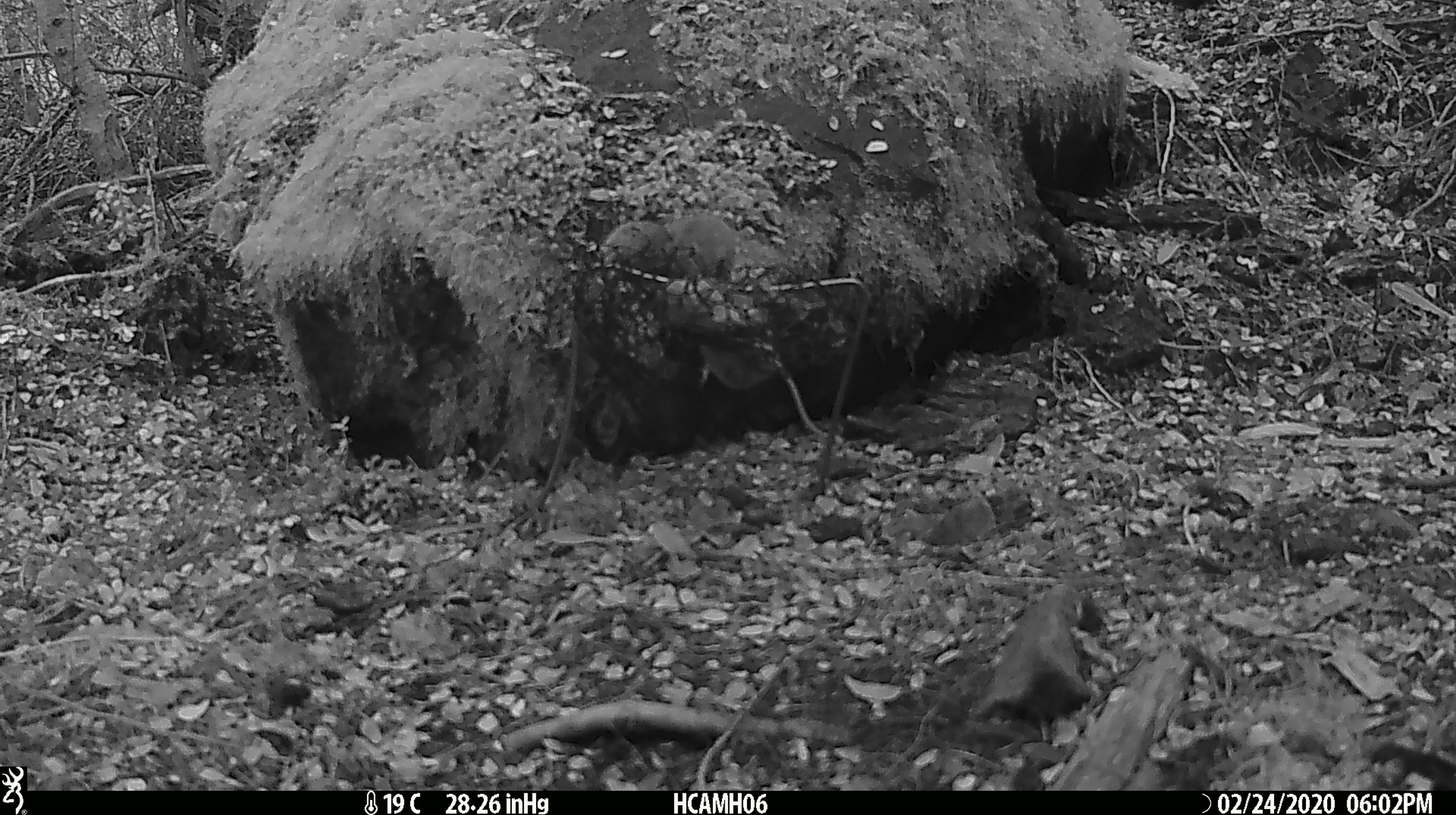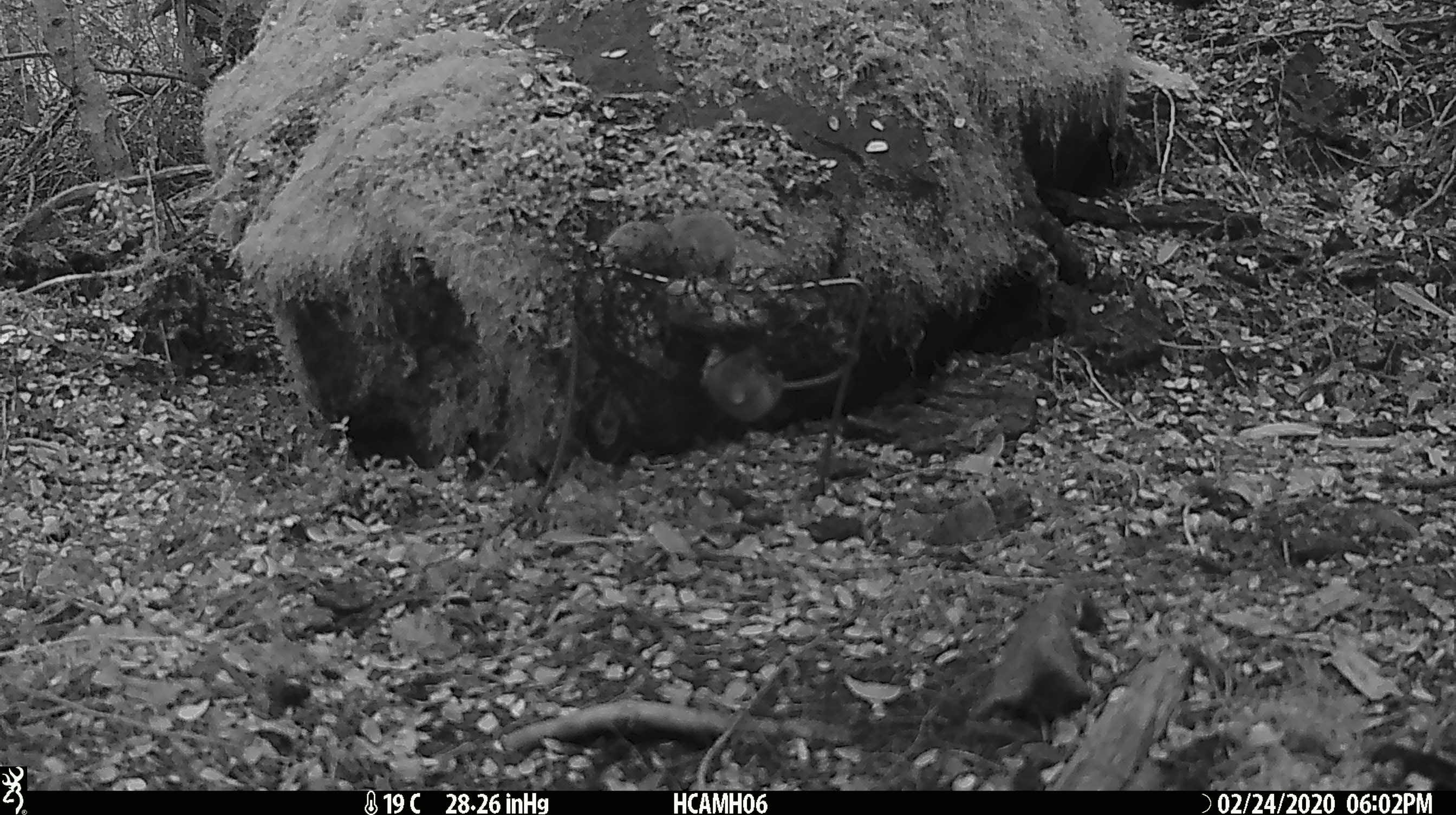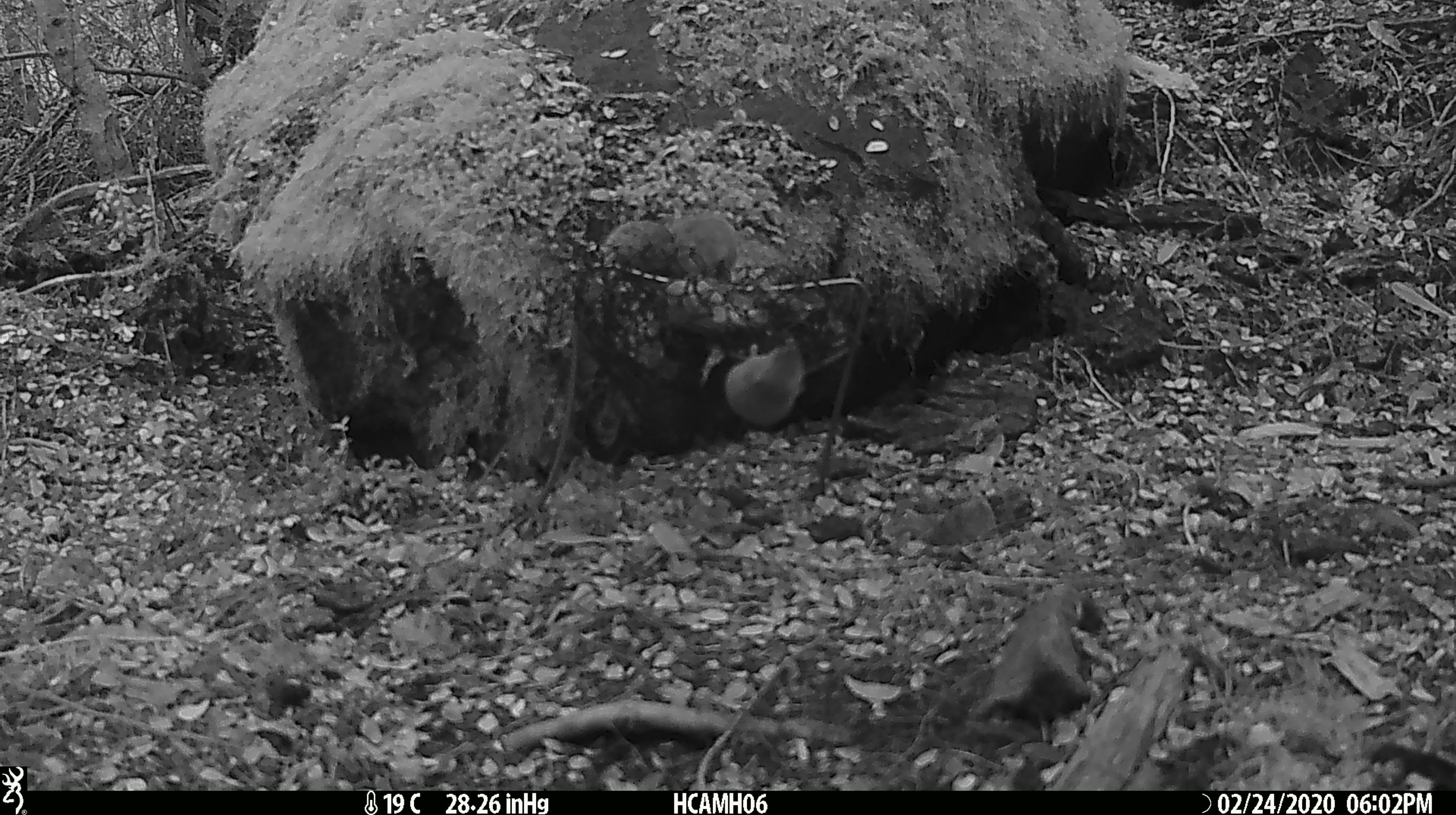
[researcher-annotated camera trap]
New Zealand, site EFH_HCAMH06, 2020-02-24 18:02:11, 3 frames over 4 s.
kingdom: Animalia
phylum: Chordata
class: Mammalia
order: Rodentia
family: Muridae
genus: Mus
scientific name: Mus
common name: mouse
Mouse (Mus).